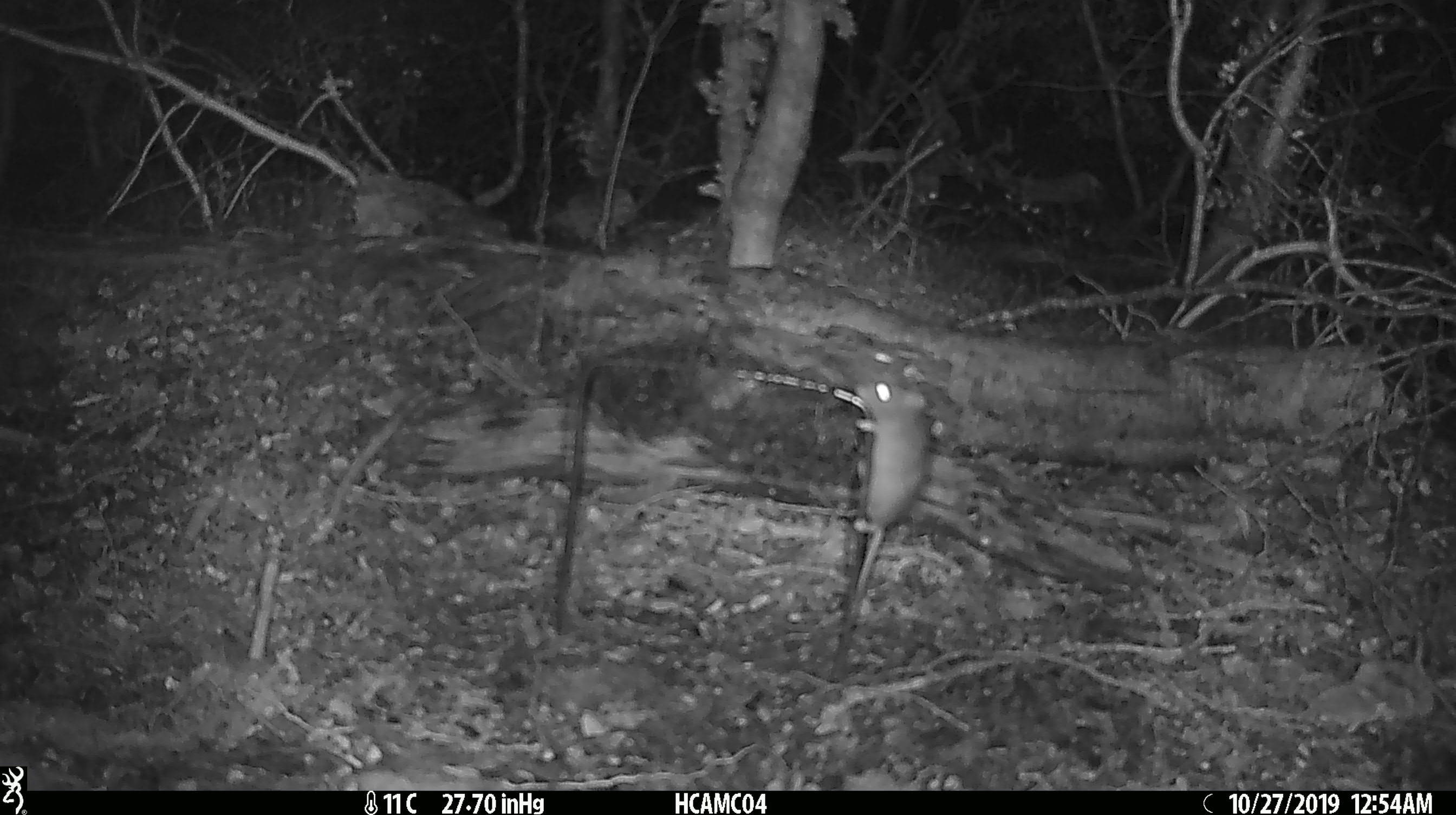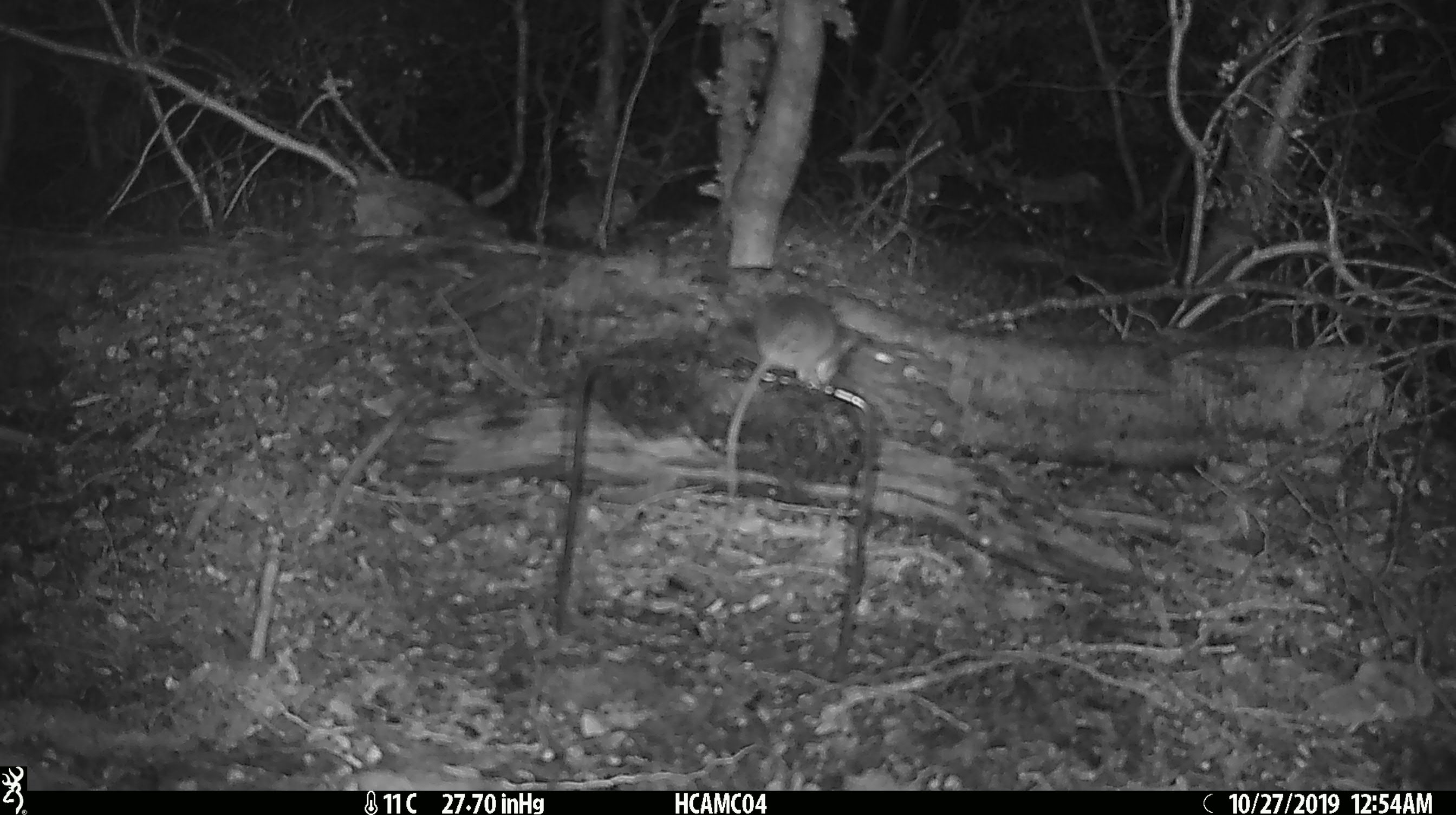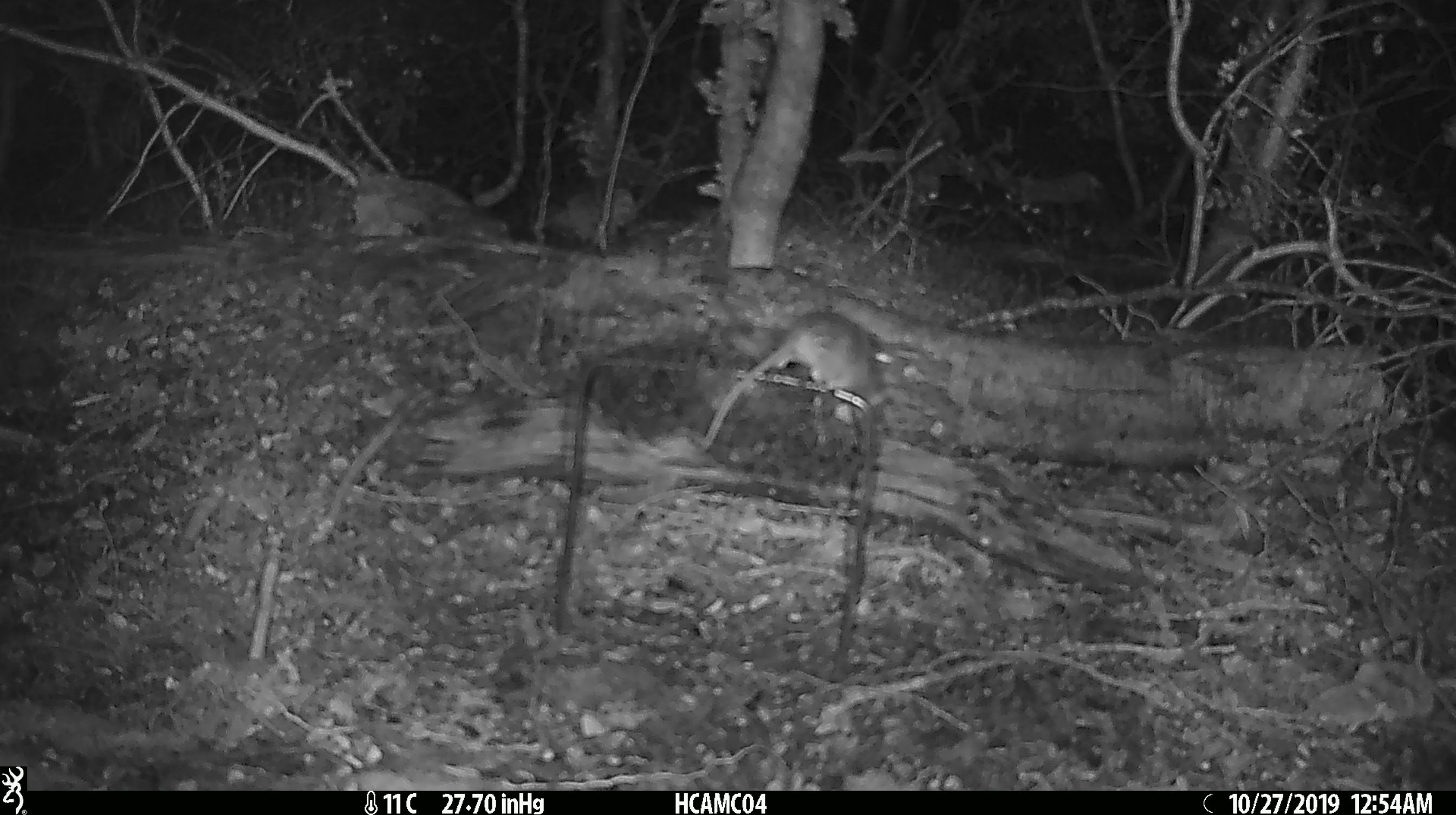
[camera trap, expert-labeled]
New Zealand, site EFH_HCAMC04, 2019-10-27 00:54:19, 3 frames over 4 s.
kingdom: Animalia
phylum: Chordata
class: Mammalia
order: Rodentia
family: Muridae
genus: Mus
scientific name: Mus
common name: mouse